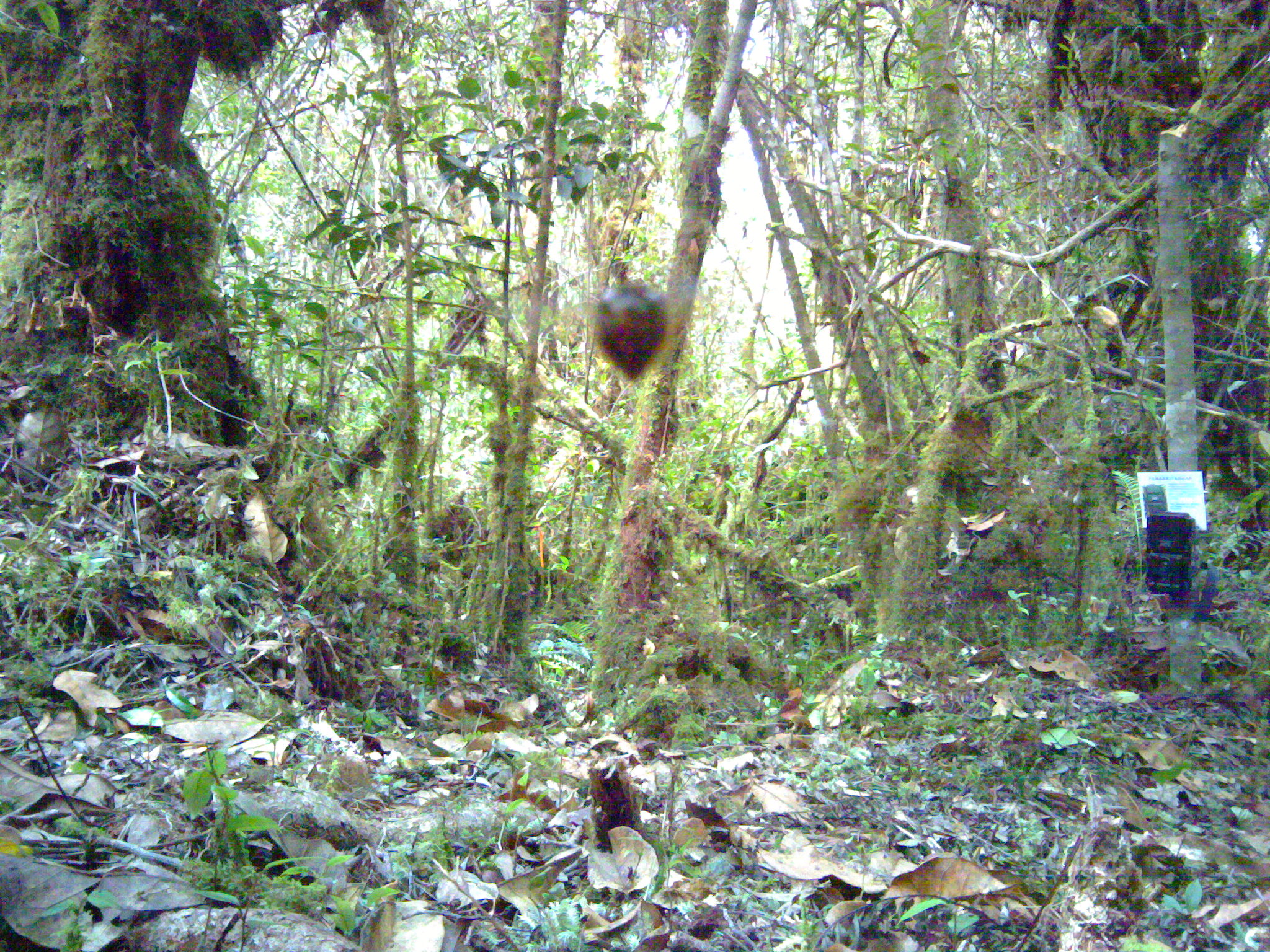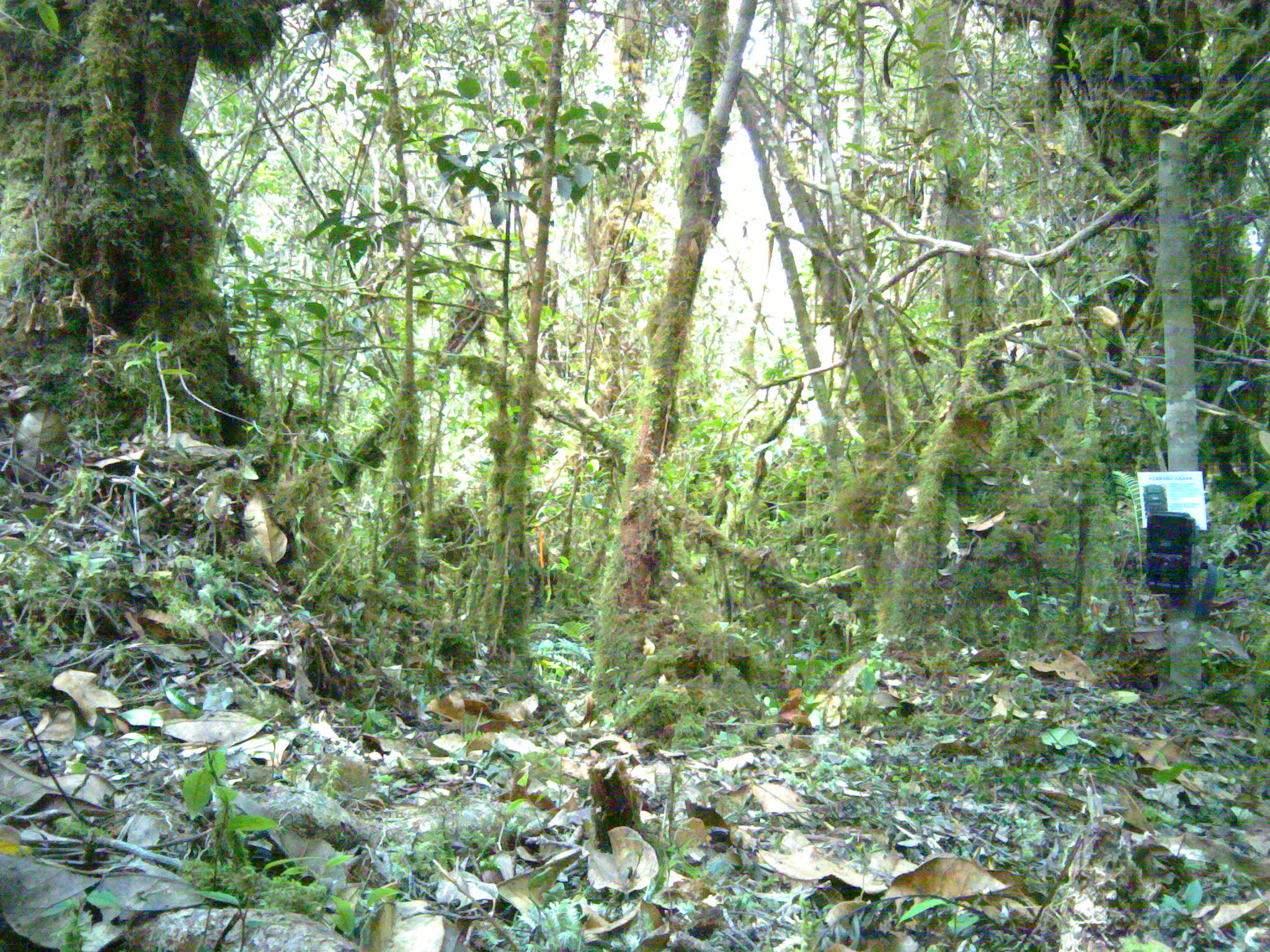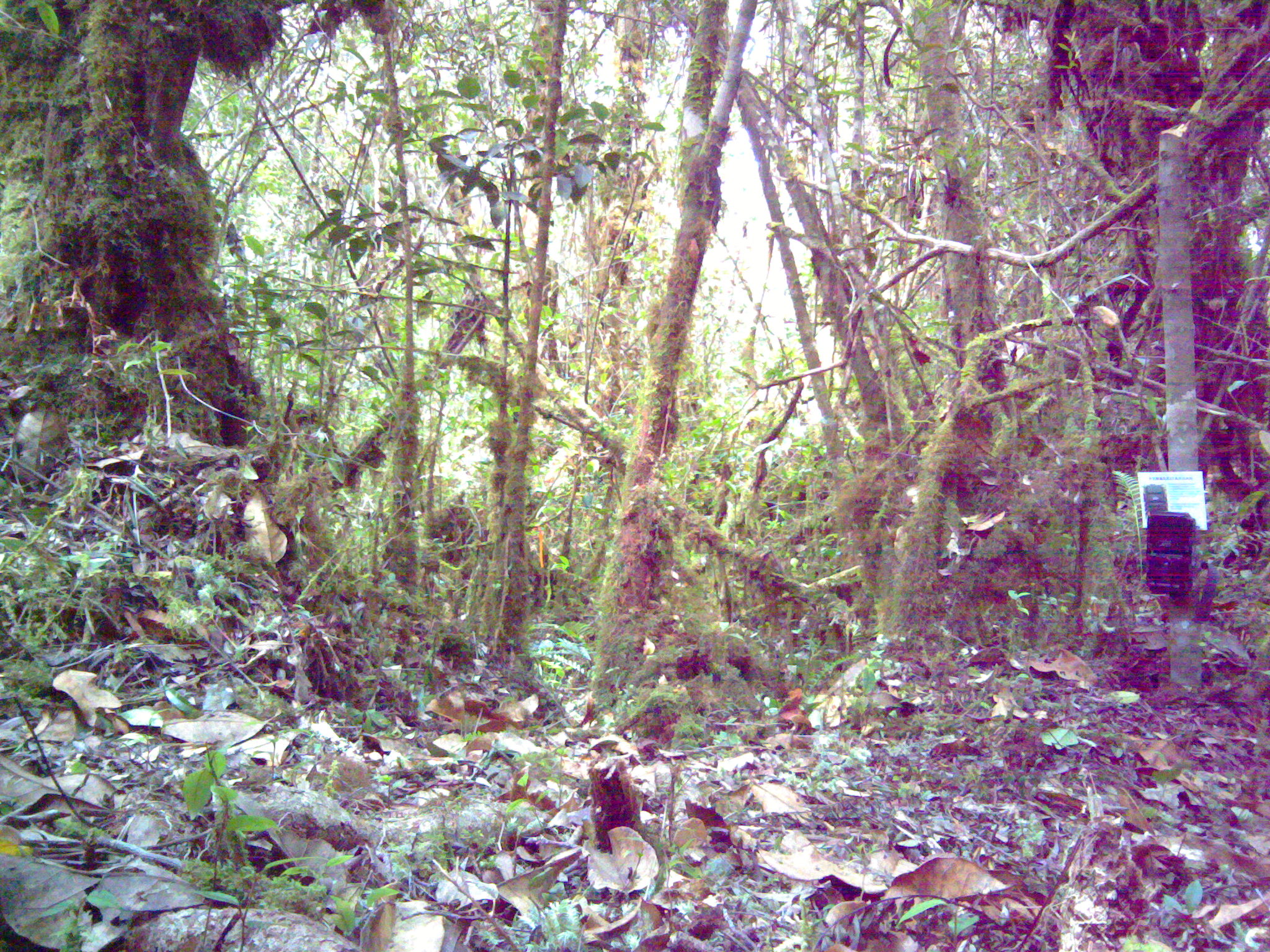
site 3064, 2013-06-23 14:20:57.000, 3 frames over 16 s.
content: unidentified animal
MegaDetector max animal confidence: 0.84